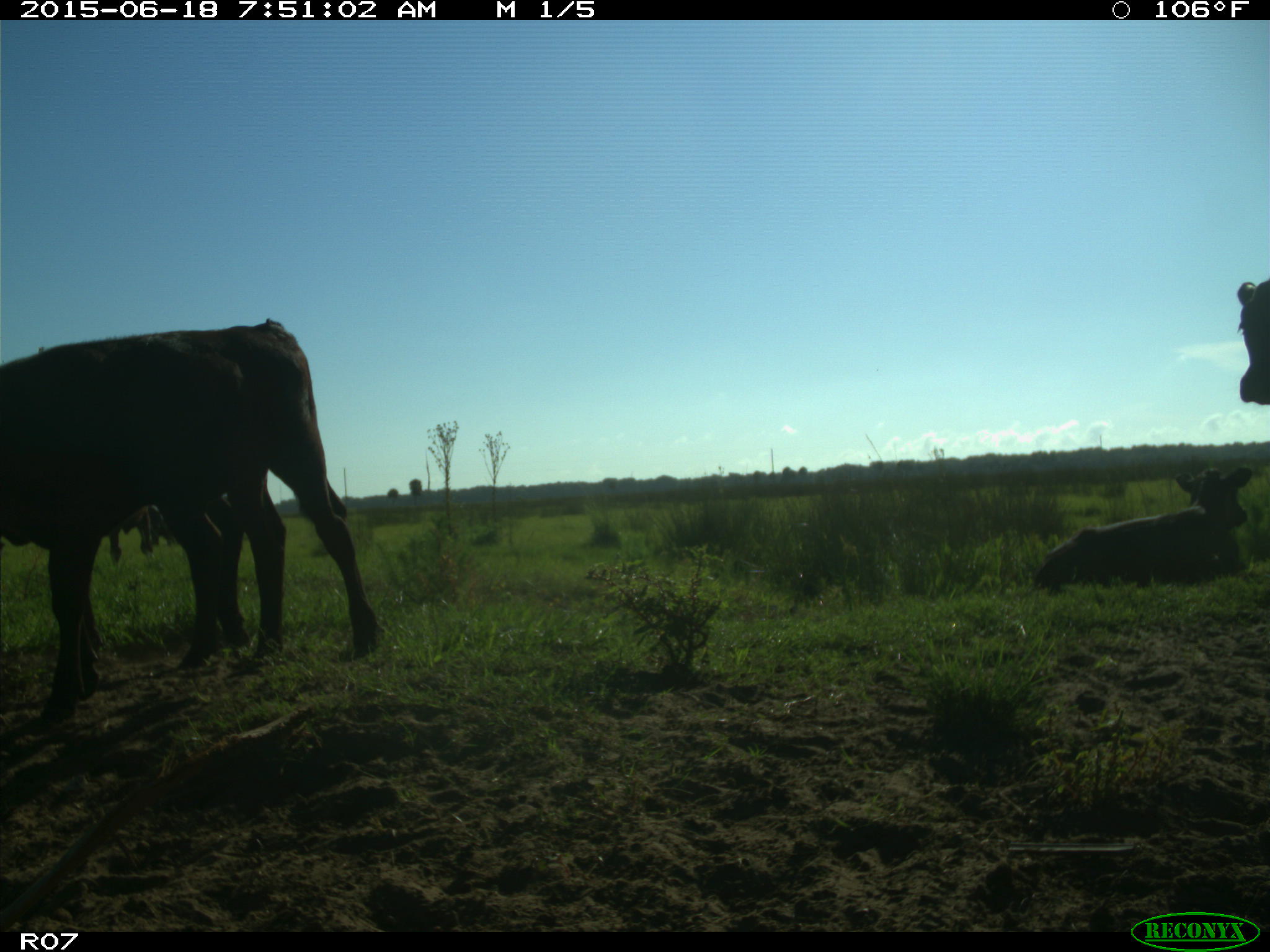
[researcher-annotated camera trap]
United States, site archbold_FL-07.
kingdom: Animalia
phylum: Chordata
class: Mammalia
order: Artiodactyla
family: Bovidae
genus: Bos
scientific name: Bos taurus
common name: domestic cow